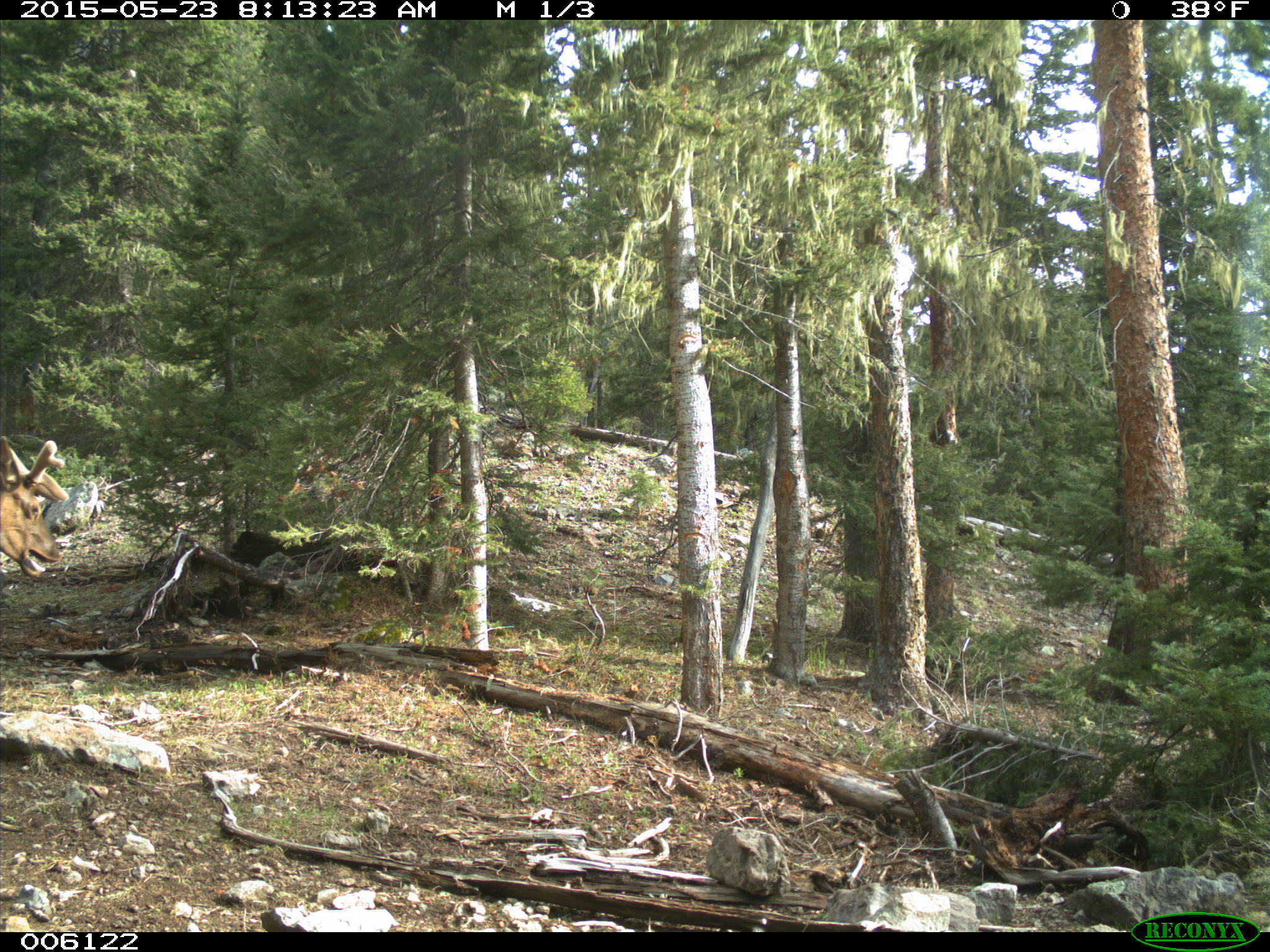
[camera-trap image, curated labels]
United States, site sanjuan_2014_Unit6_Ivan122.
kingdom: Animalia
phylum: Chordata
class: Mammalia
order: Artiodactyla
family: Cervidae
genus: Cervus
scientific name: Cervus elaphus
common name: red deer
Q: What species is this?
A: Cervus elaphus (red deer).